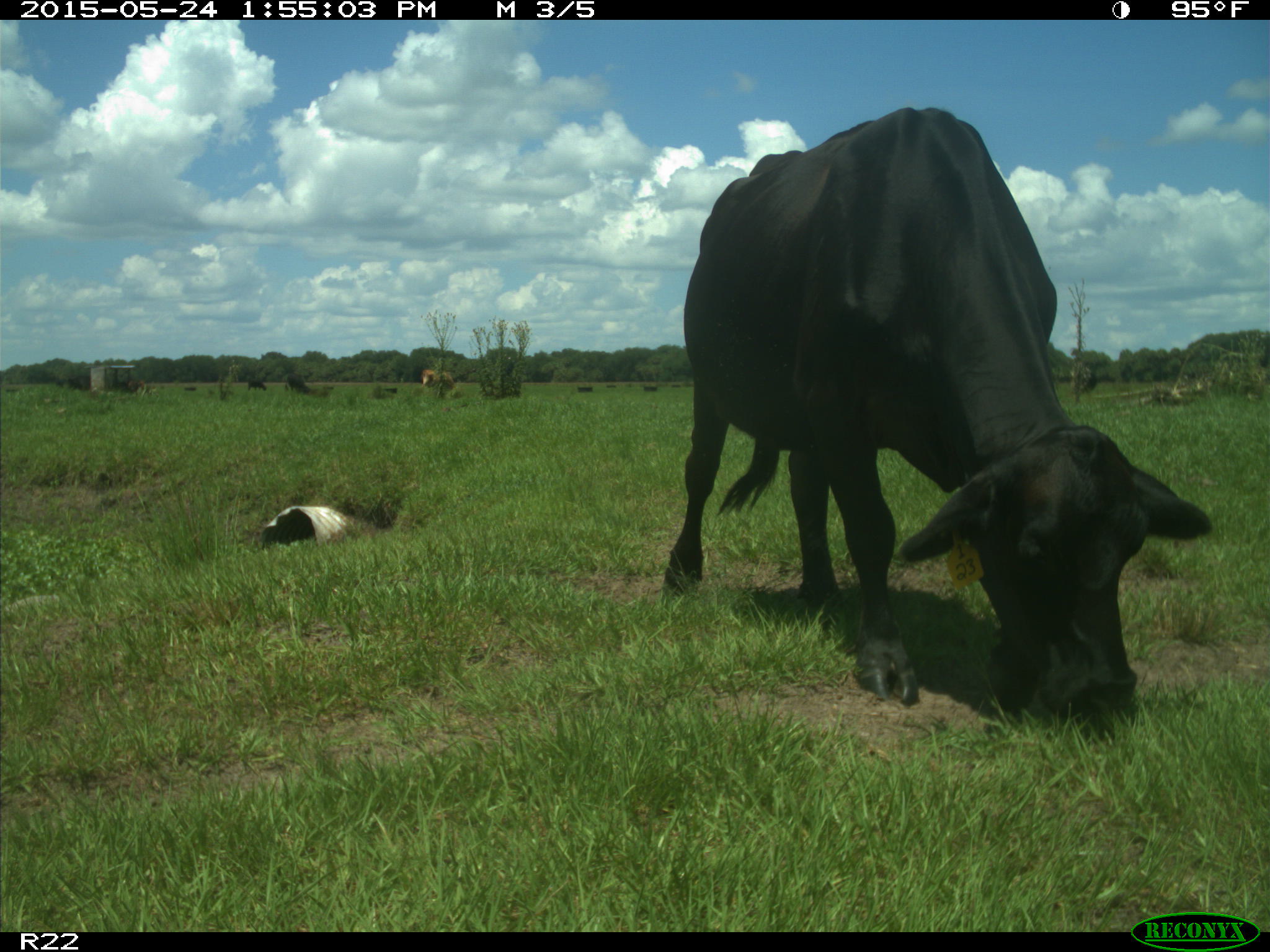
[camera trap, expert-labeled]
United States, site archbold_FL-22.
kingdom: Animalia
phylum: Chordata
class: Mammalia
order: Artiodactyla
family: Bovidae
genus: Bos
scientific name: Bos taurus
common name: domestic cow